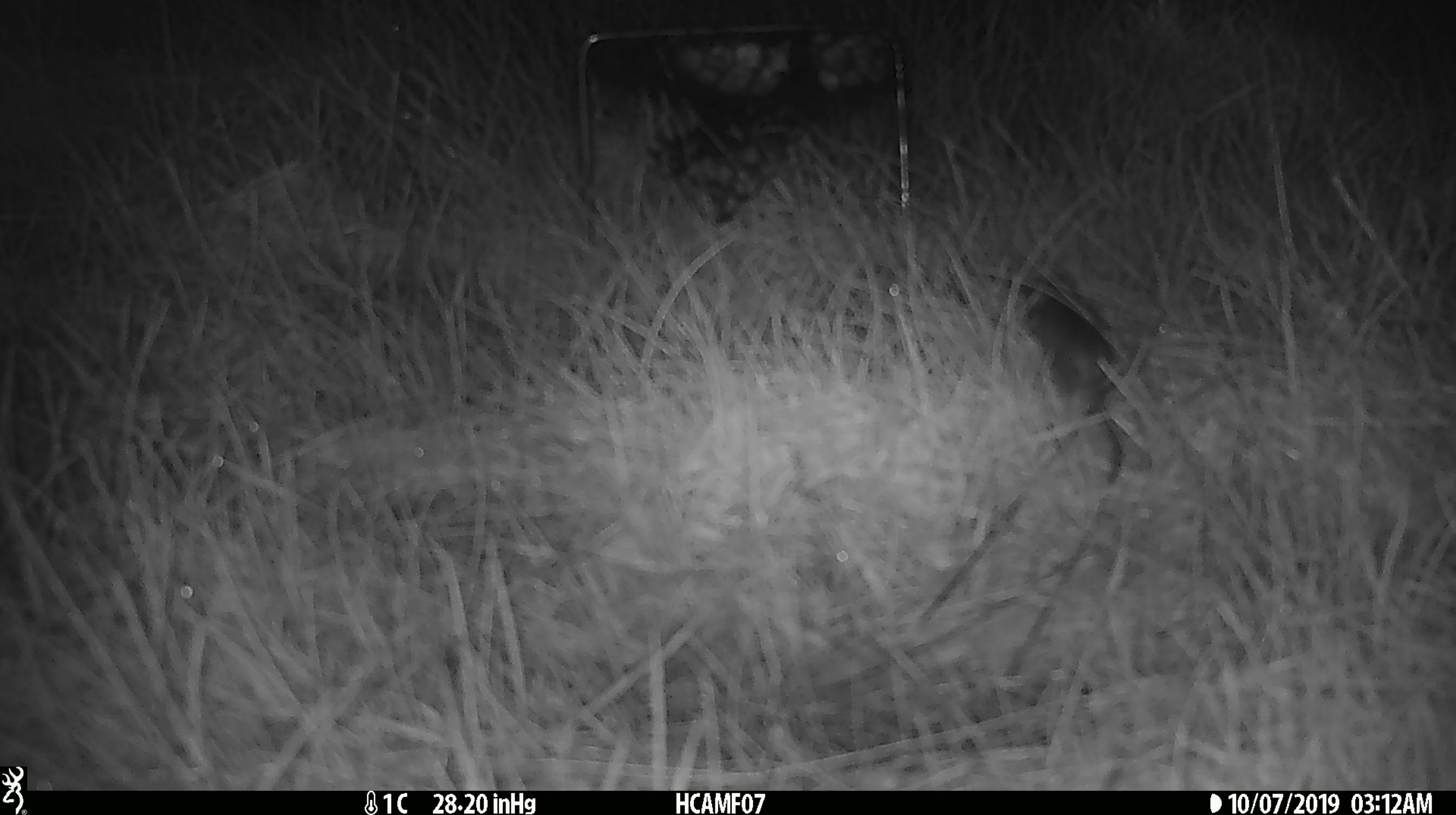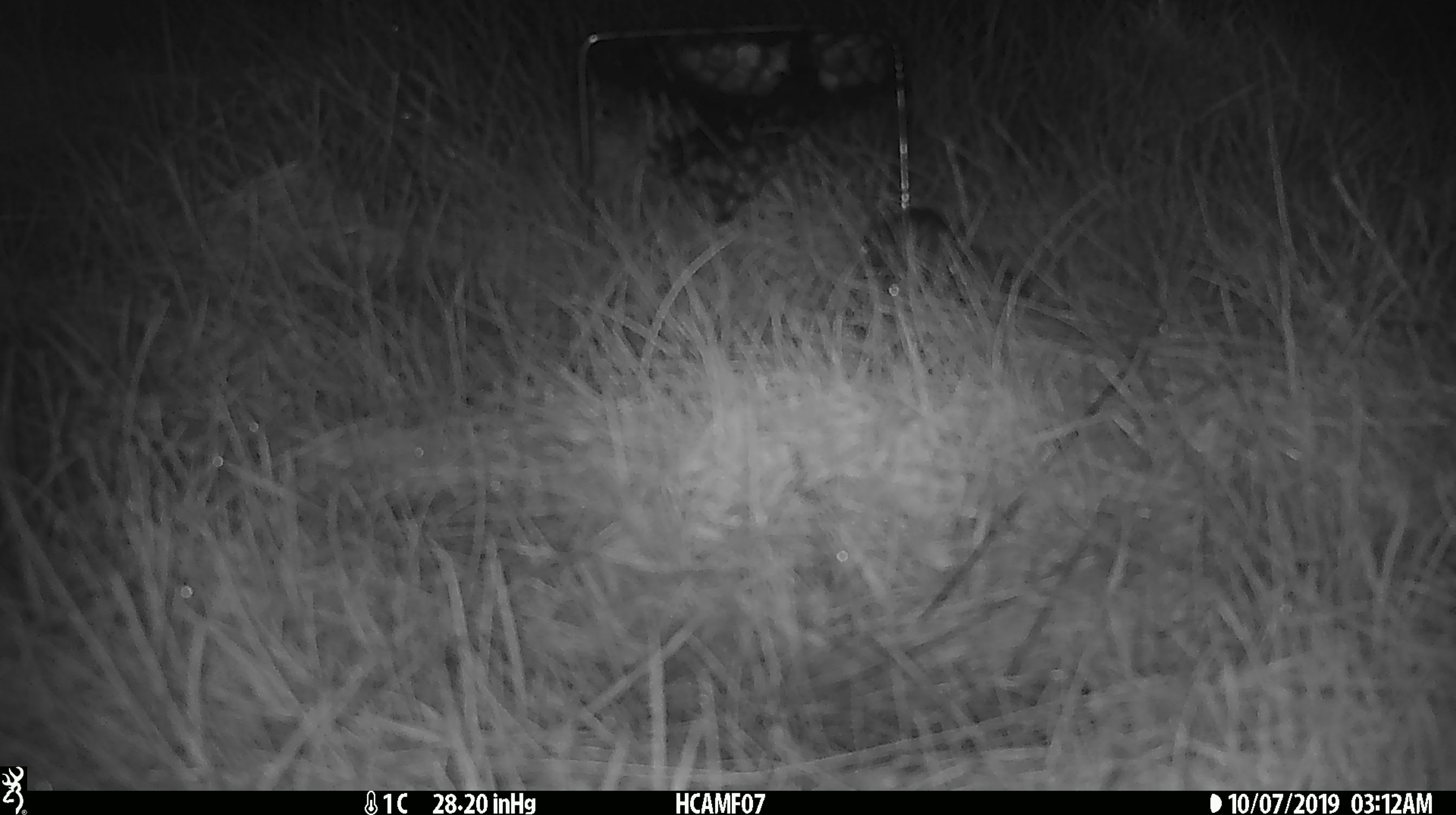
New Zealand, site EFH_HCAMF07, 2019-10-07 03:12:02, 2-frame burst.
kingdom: Animalia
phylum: Chordata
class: Mammalia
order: Rodentia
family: Muridae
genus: Mus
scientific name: Mus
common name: mouse